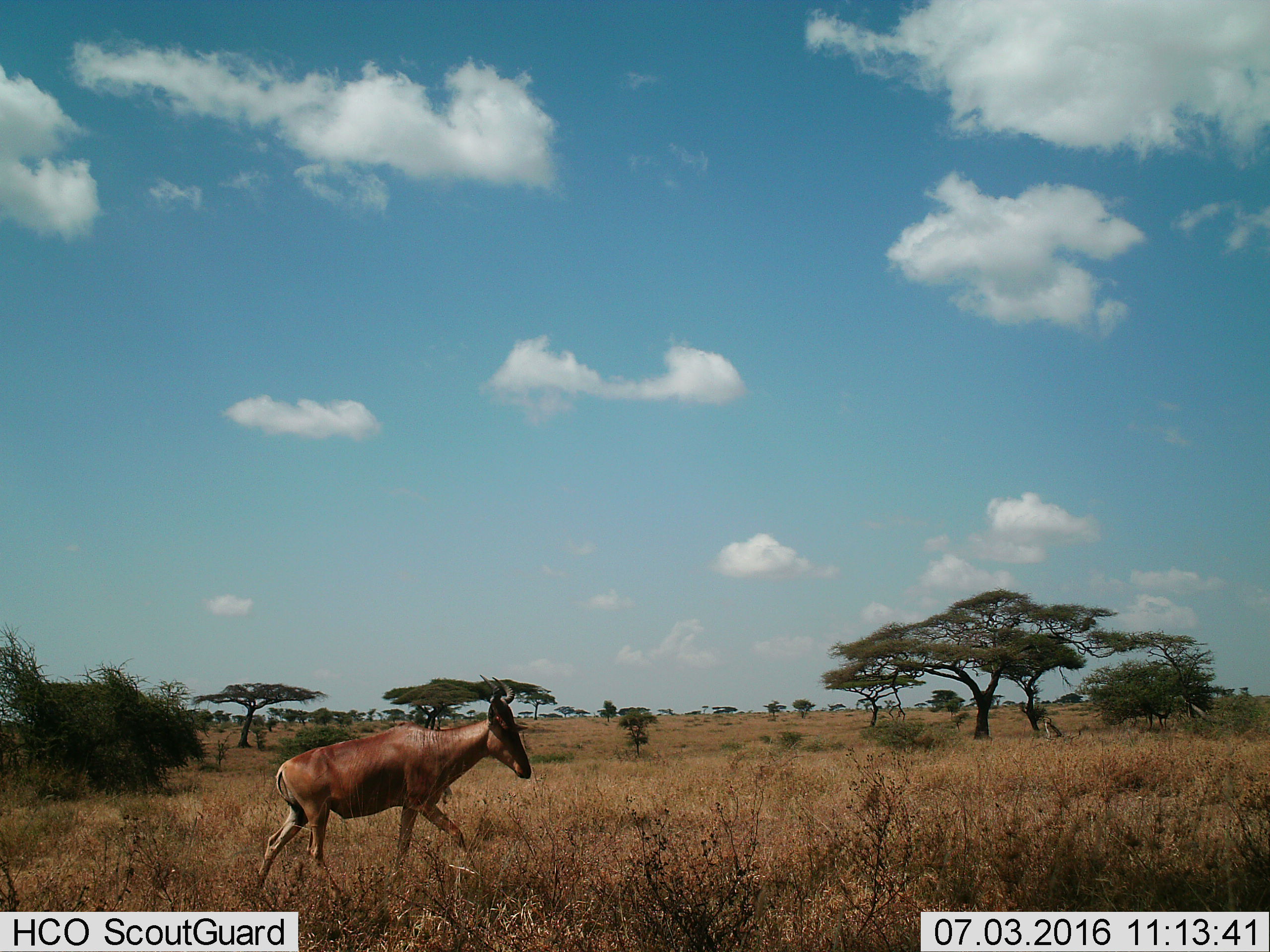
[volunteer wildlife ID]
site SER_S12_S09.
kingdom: Animalia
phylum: Chordata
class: Mammalia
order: Artiodactyla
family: Bovidae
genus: Alcelaphus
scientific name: Alcelaphus buselaphus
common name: hartebeest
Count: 1.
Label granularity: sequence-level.